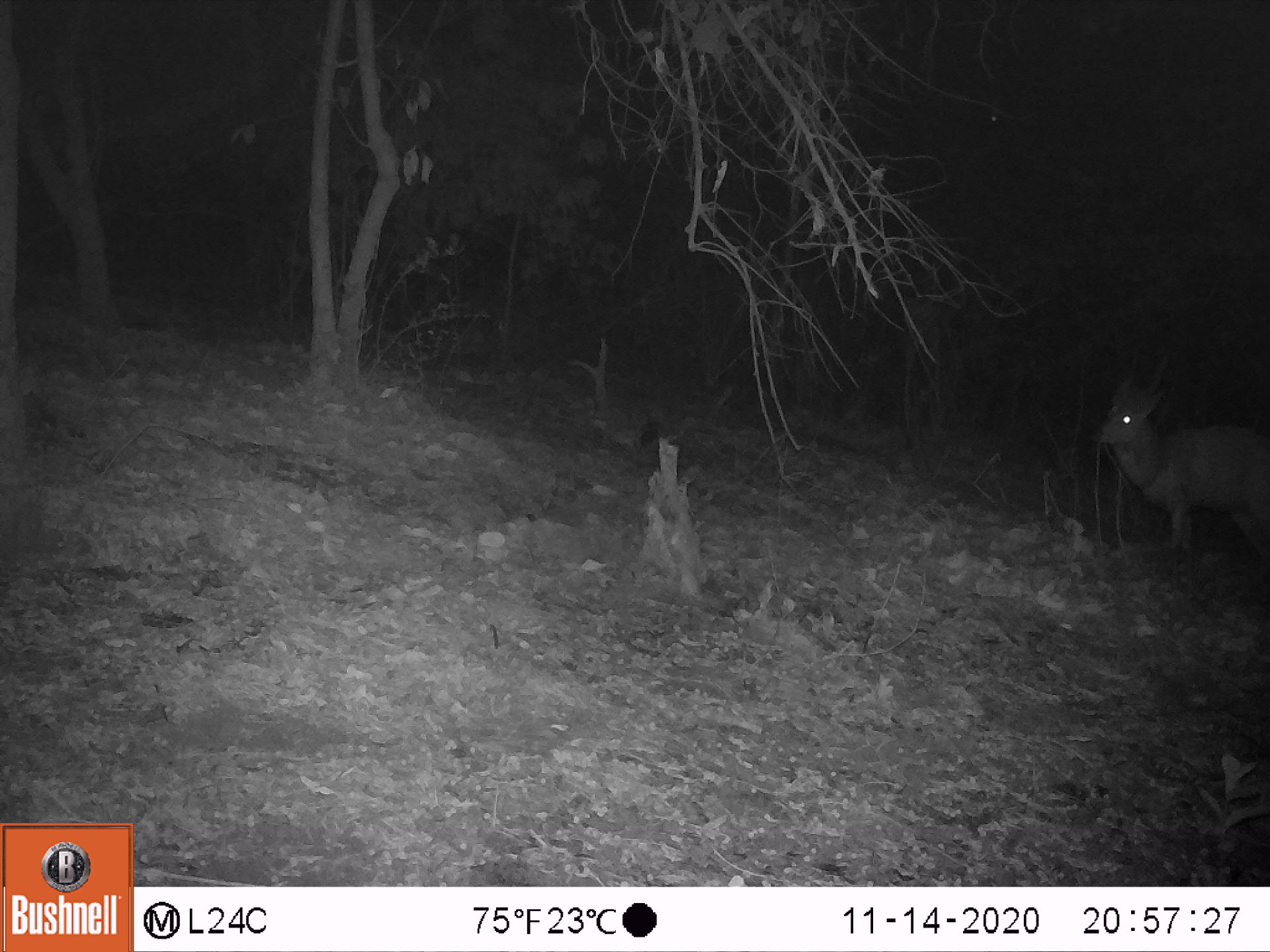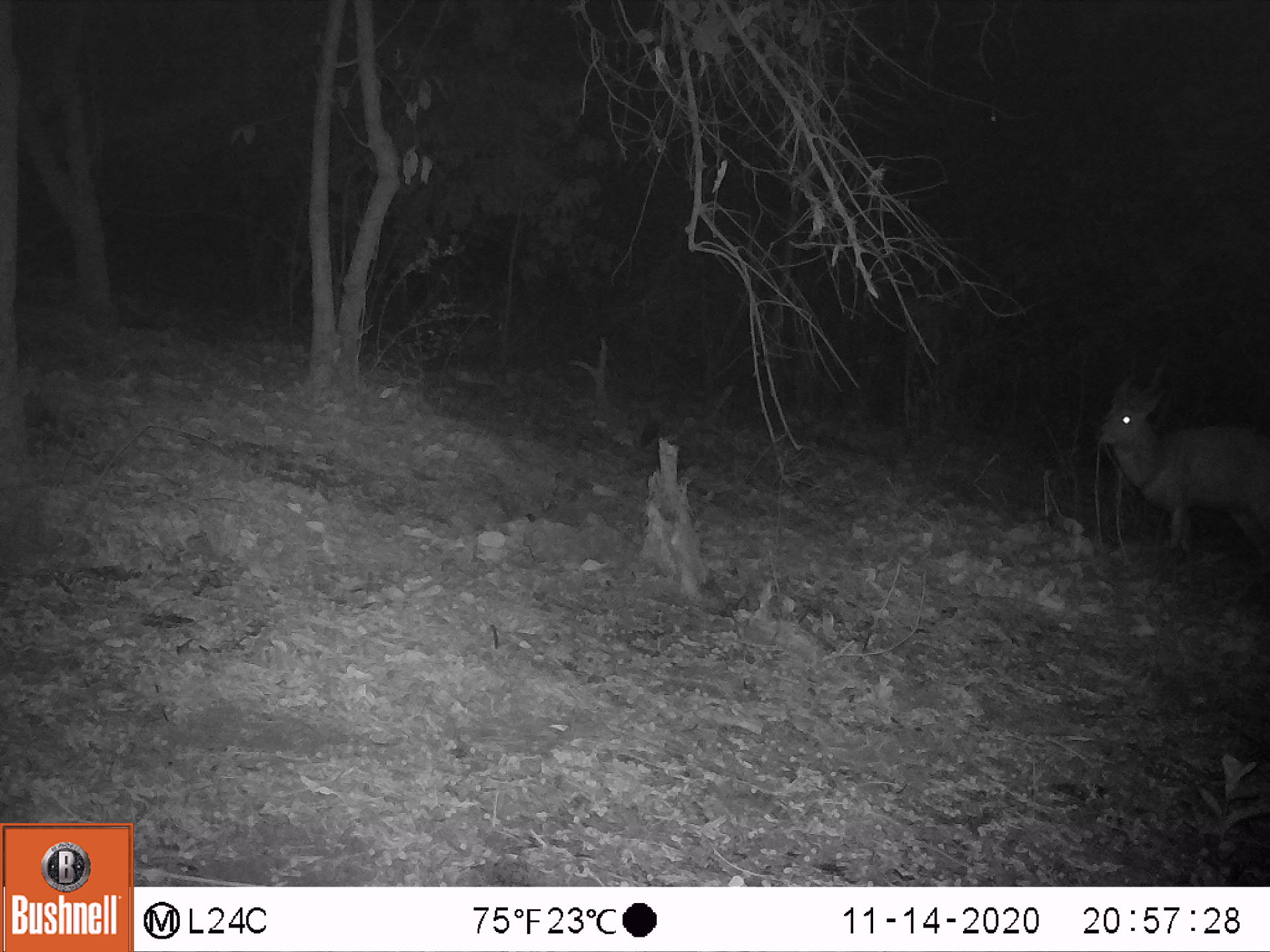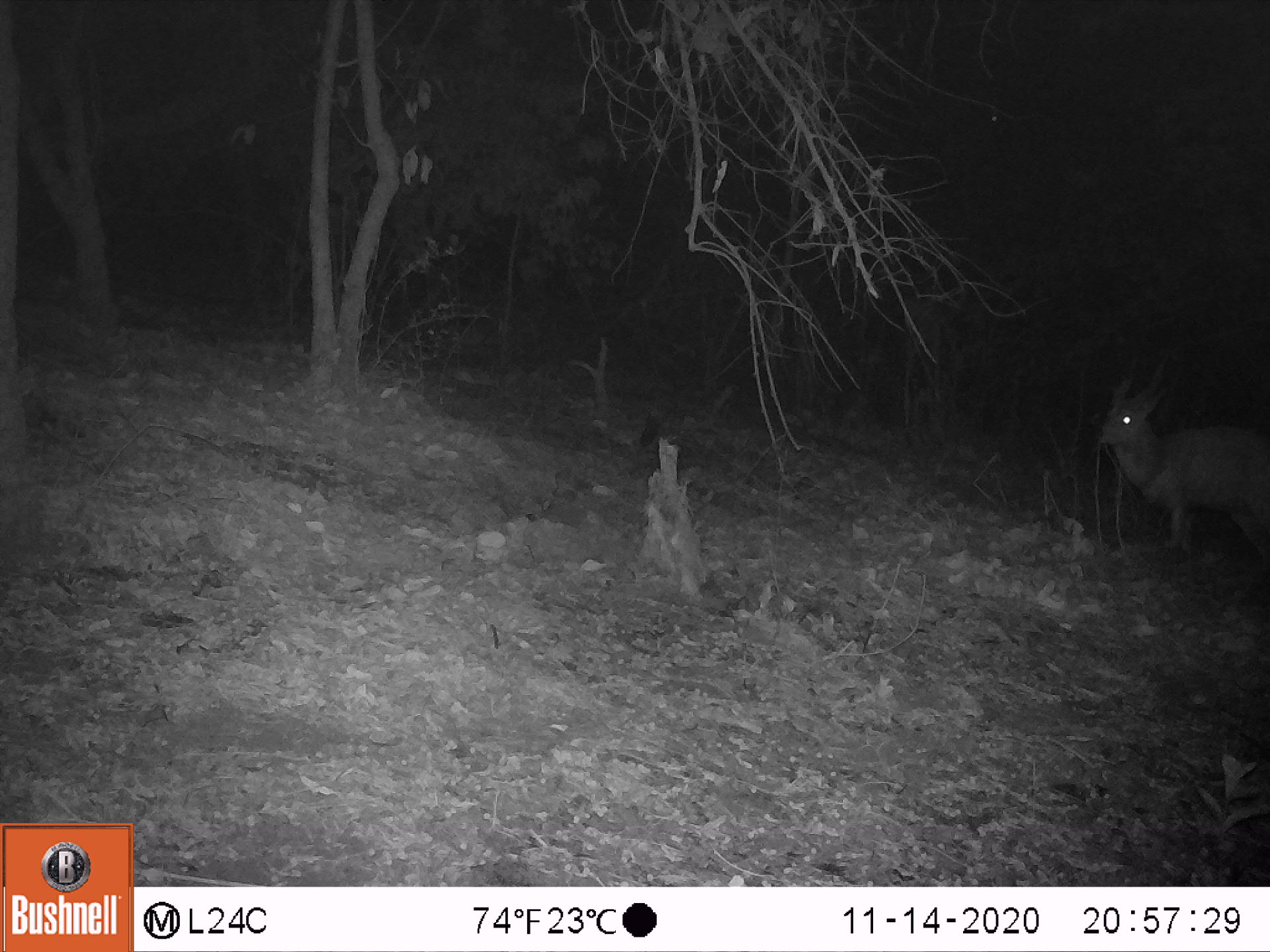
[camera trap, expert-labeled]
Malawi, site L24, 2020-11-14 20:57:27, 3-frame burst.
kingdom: Animalia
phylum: Chordata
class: Mammalia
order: Artiodactyla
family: Bovidae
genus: Tragelaphus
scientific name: Tragelaphus sylvaticus sylvaticus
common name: cape bushbuck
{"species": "cape bushbuck (Tragelaphus sylvaticus sylvaticus)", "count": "1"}